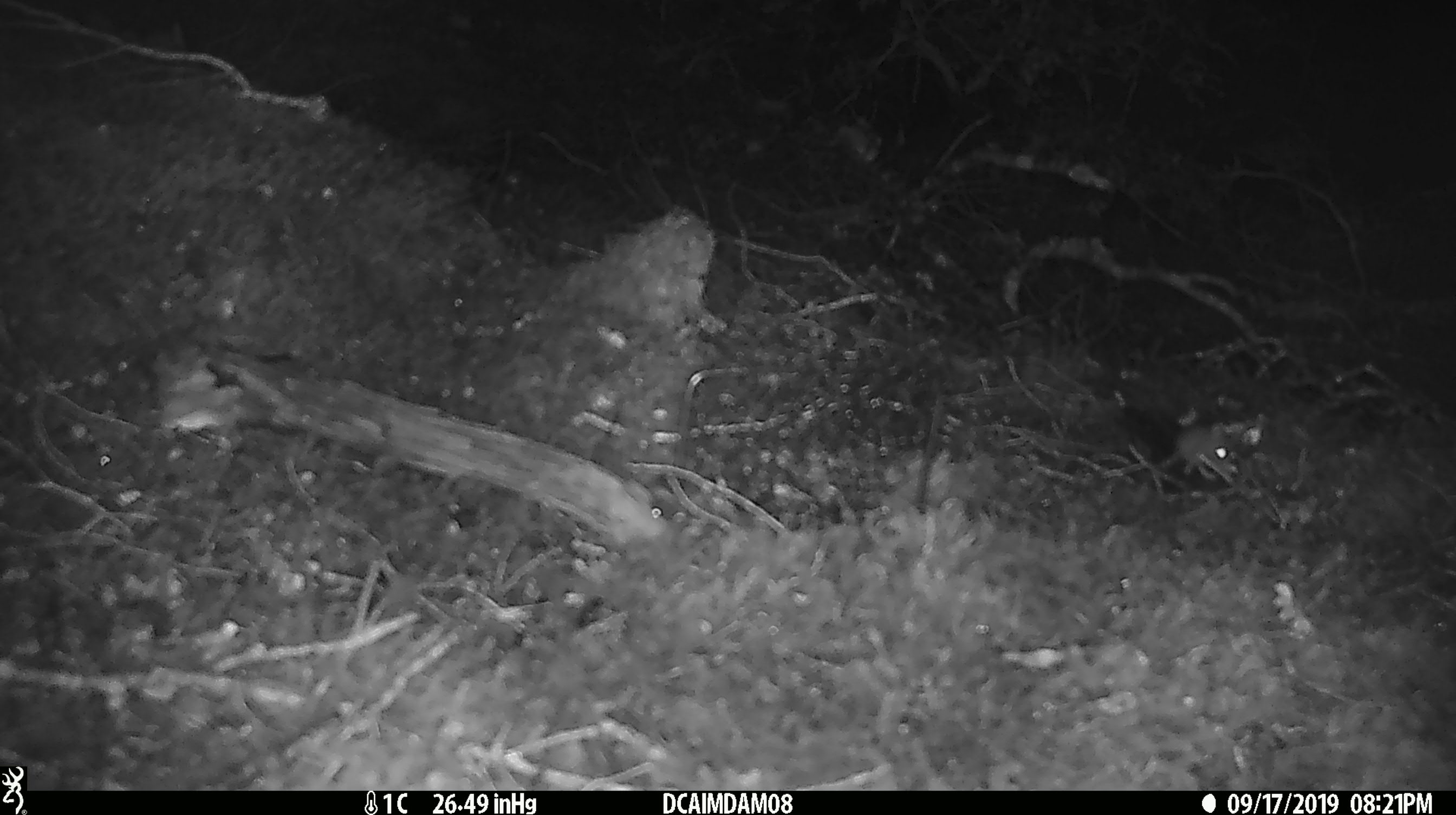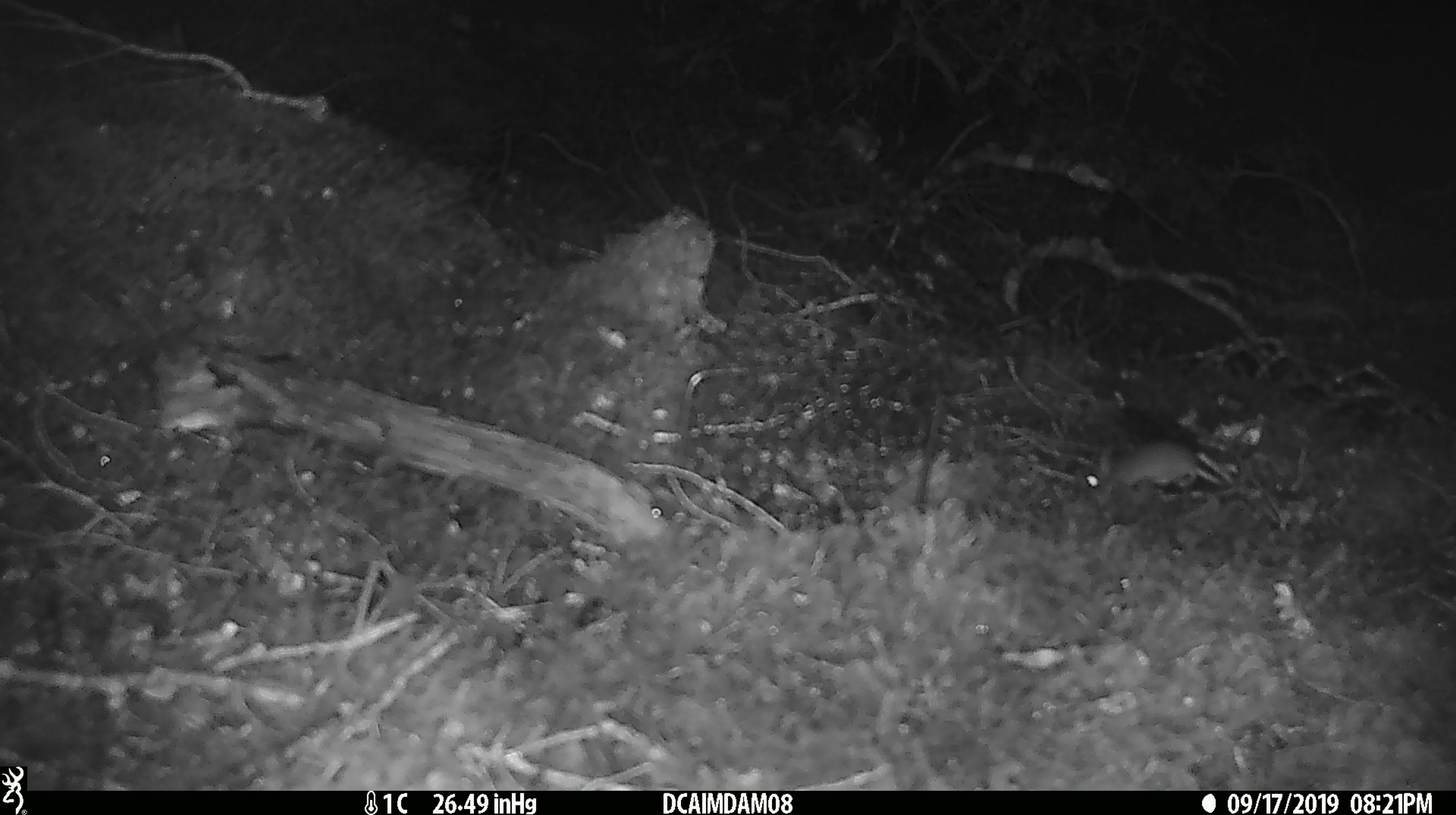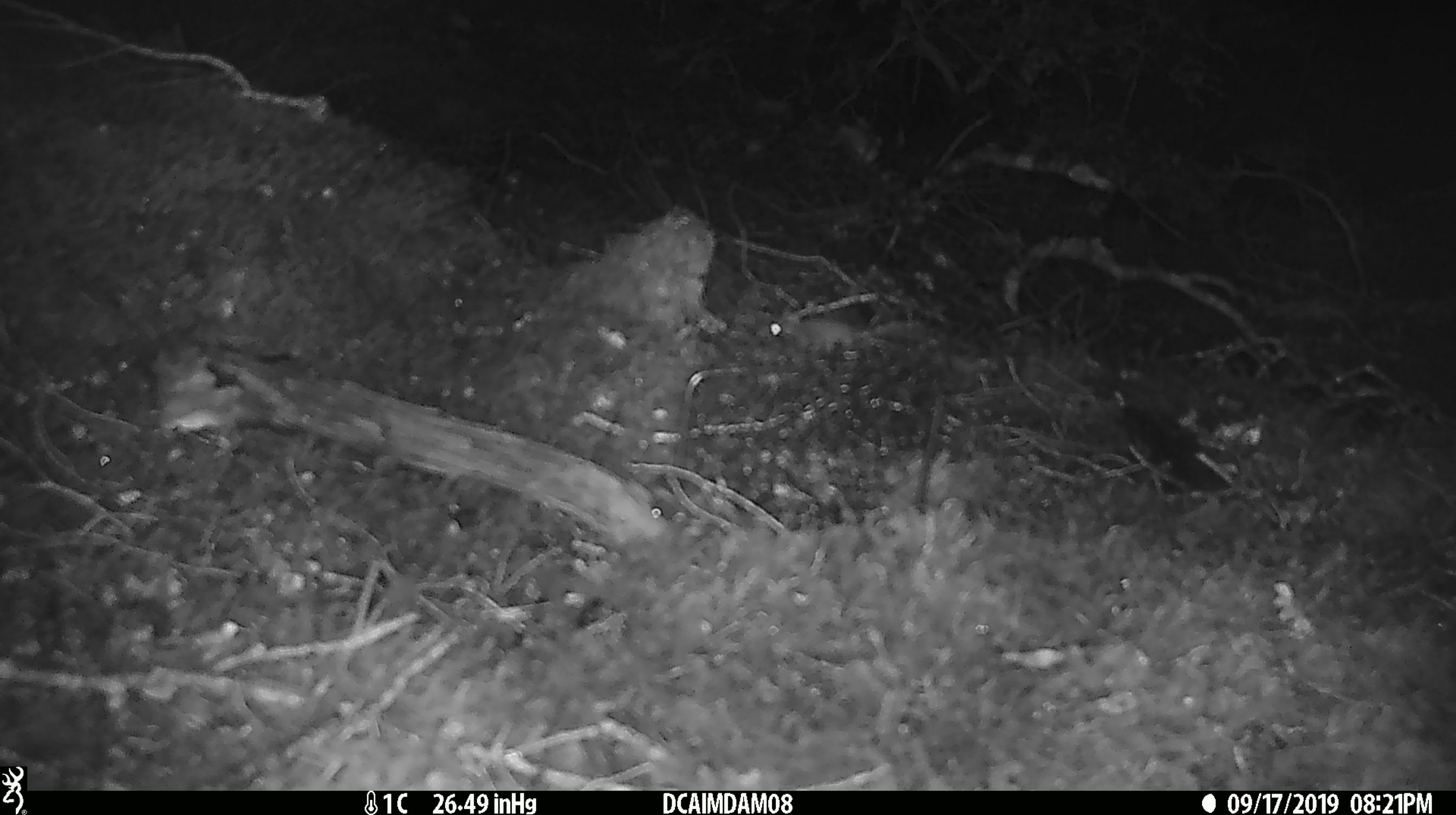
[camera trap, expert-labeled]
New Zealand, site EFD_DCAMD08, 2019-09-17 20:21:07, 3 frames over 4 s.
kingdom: Animalia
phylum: Chordata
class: Mammalia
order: Rodentia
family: Muridae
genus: Mus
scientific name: Mus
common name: mouse